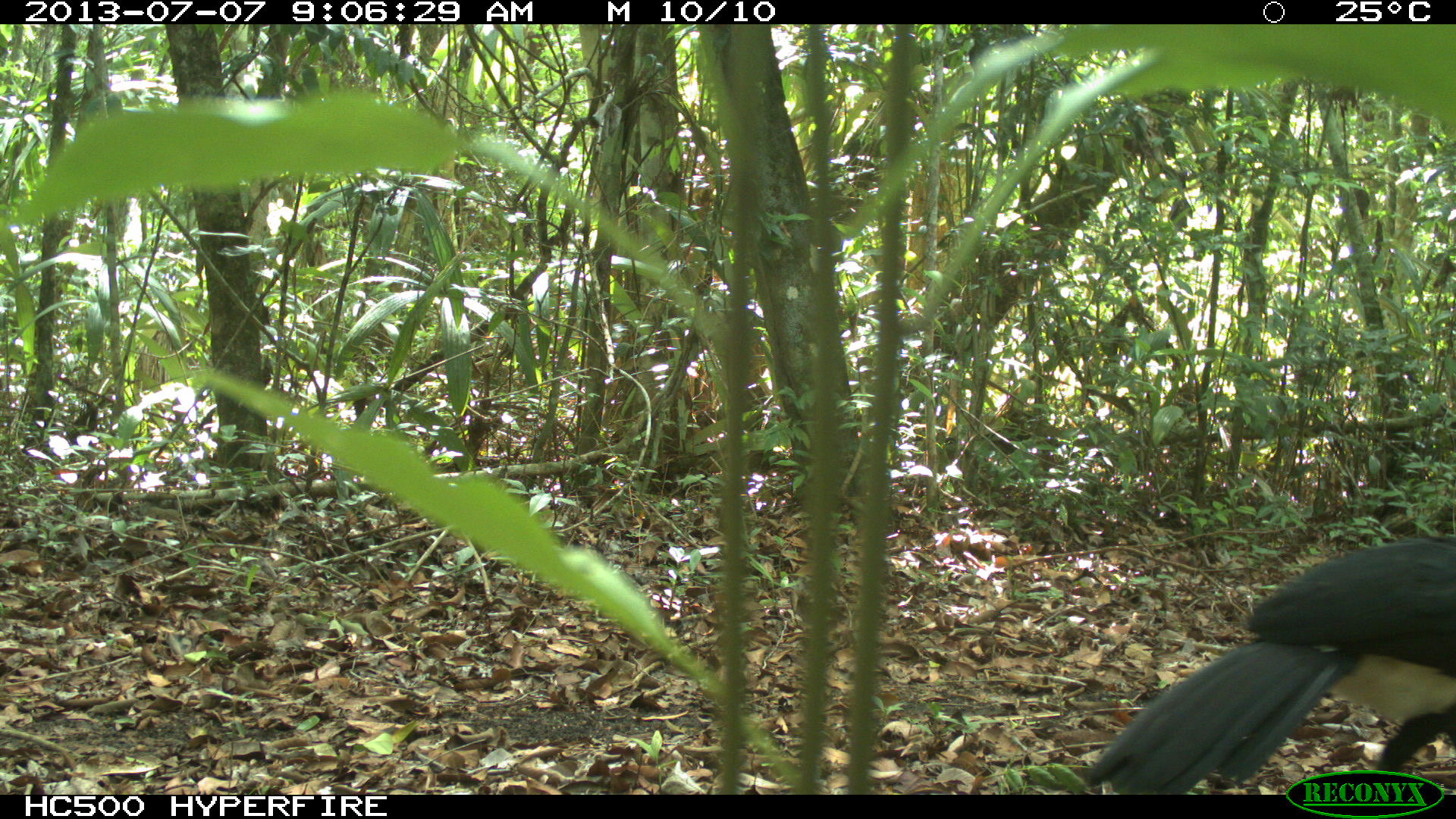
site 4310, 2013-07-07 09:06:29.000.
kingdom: Animalia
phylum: Chordata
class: Aves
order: Galliformes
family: Cracidae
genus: Crax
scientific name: Crax rubra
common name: great curassow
Crax rubra (great curassow), count 1, sex male.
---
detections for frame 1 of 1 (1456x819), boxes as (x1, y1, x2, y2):
crax rubra: (1083, 536, 1456, 794)